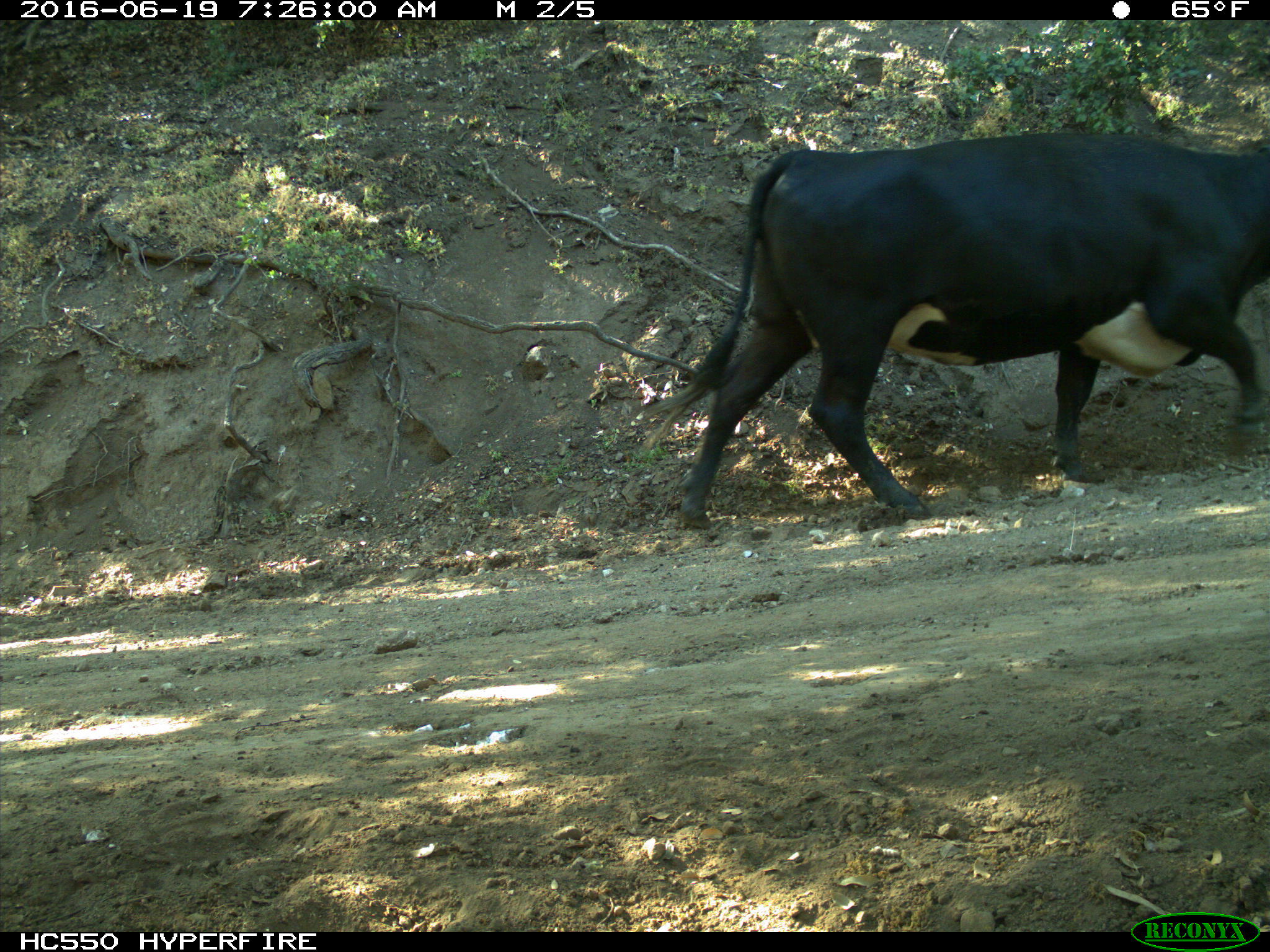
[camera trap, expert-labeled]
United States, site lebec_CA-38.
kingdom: Animalia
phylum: Chordata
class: Mammalia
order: Artiodactyla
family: Bovidae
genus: Bos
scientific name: Bos taurus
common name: domestic cow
Bos taurus (domestic cow).